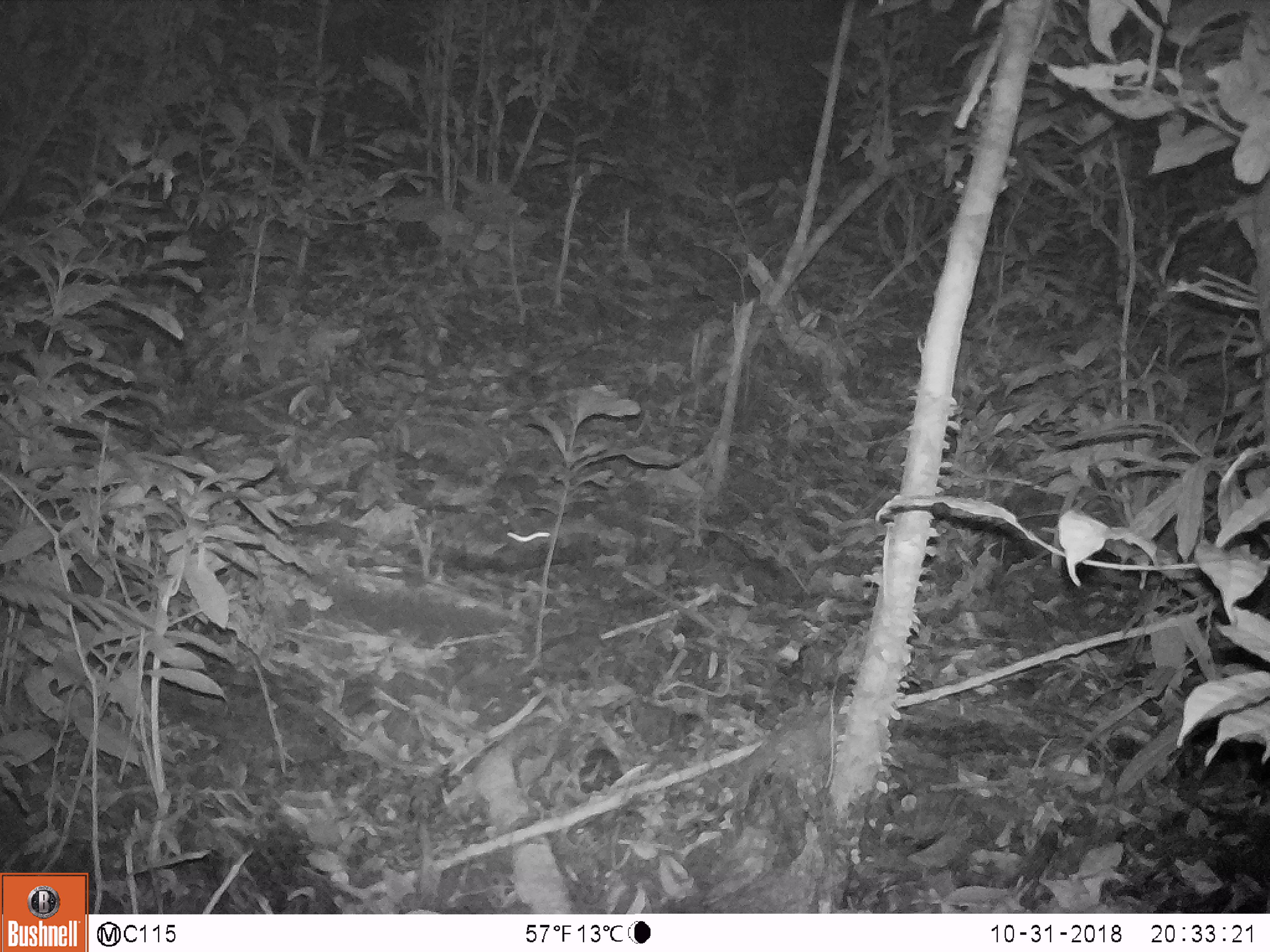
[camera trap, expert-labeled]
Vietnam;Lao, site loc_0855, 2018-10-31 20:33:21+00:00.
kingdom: Animalia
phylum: Chordata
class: Mammalia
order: Rodentia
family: Muridae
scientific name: Muridae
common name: old-world mice and rats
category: unidentified murid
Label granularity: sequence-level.